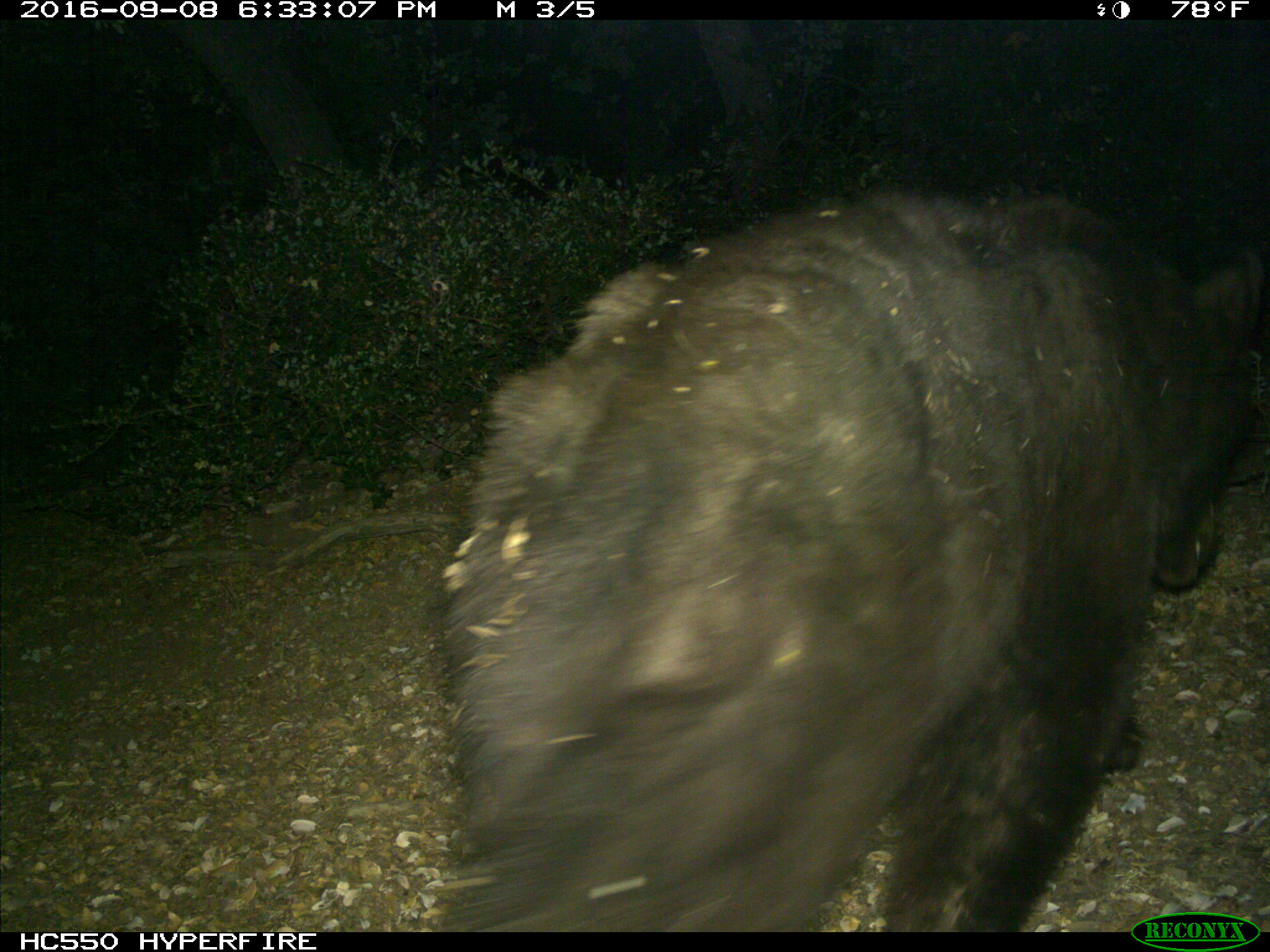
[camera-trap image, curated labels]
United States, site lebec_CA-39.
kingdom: Animalia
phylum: Chordata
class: Mammalia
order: Carnivora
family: Ursidae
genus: Ursus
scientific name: Ursus americanus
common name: american black bear